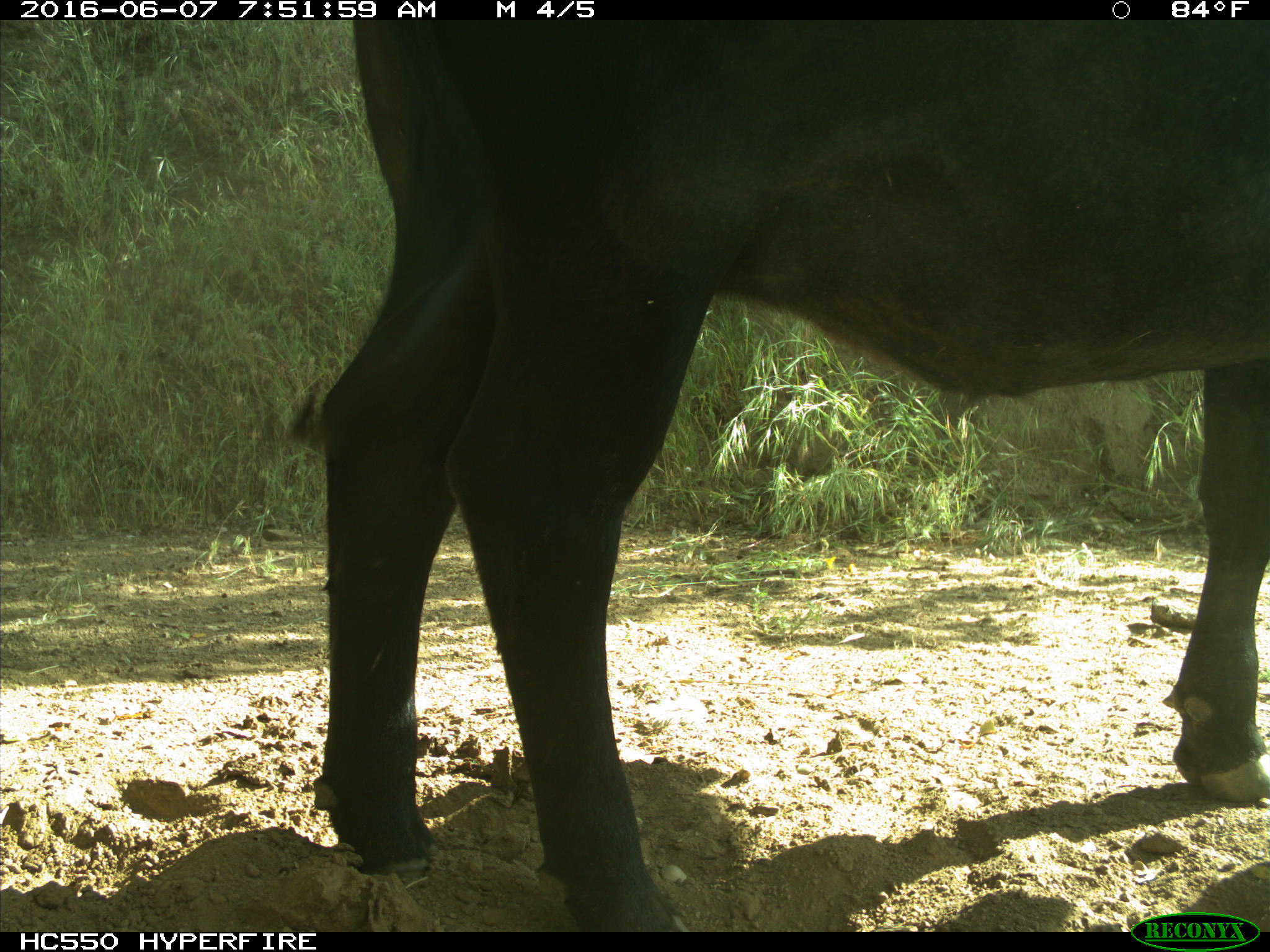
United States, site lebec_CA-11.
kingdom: Animalia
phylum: Chordata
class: Mammalia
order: Artiodactyla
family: Bovidae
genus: Bos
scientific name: Bos taurus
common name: domestic cow